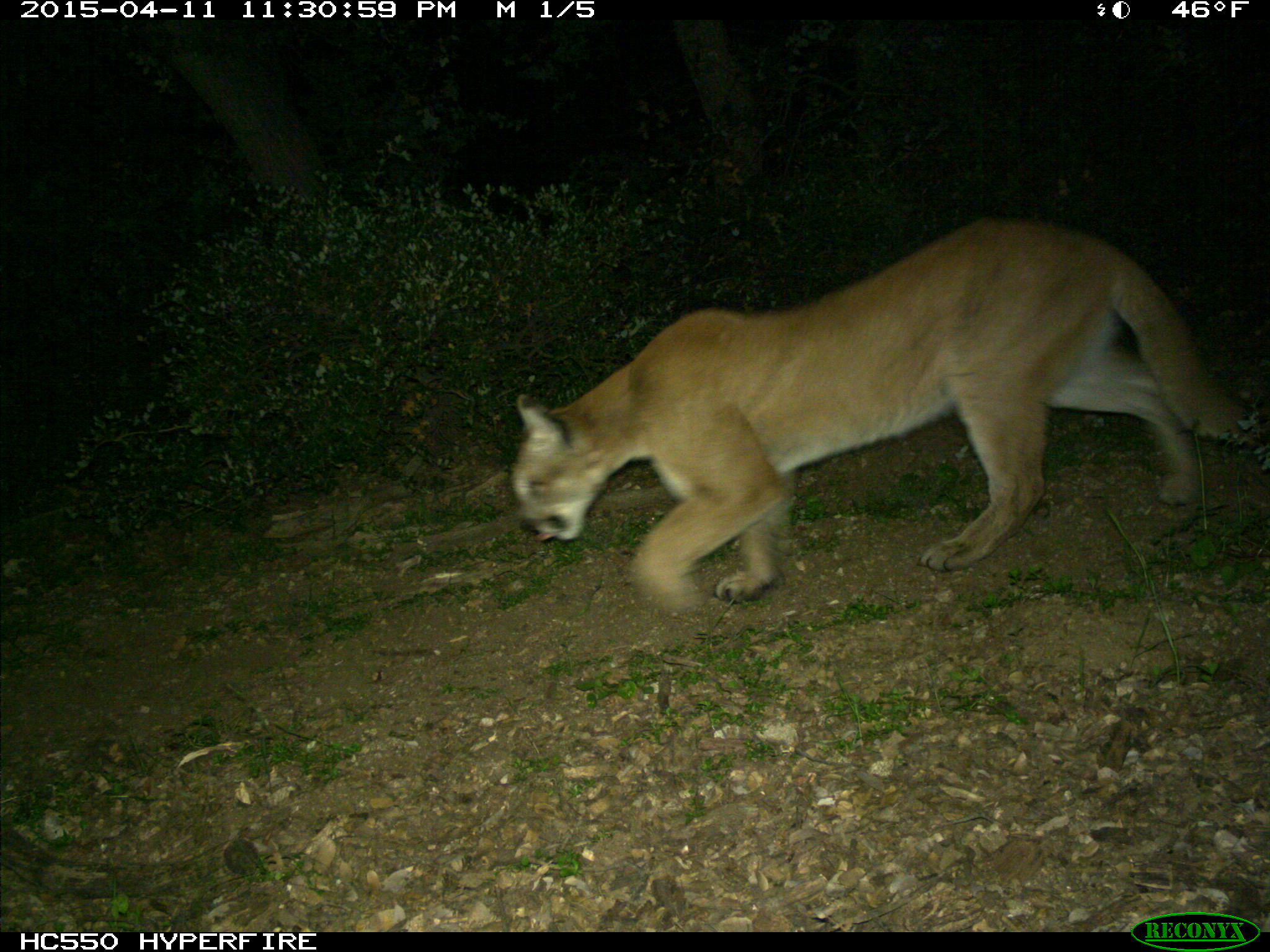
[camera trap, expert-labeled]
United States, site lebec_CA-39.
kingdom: Animalia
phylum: Chordata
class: Mammalia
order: Carnivora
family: Felidae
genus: Puma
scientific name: Puma concolor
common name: mountain lion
Puma concolor (mountain lion).